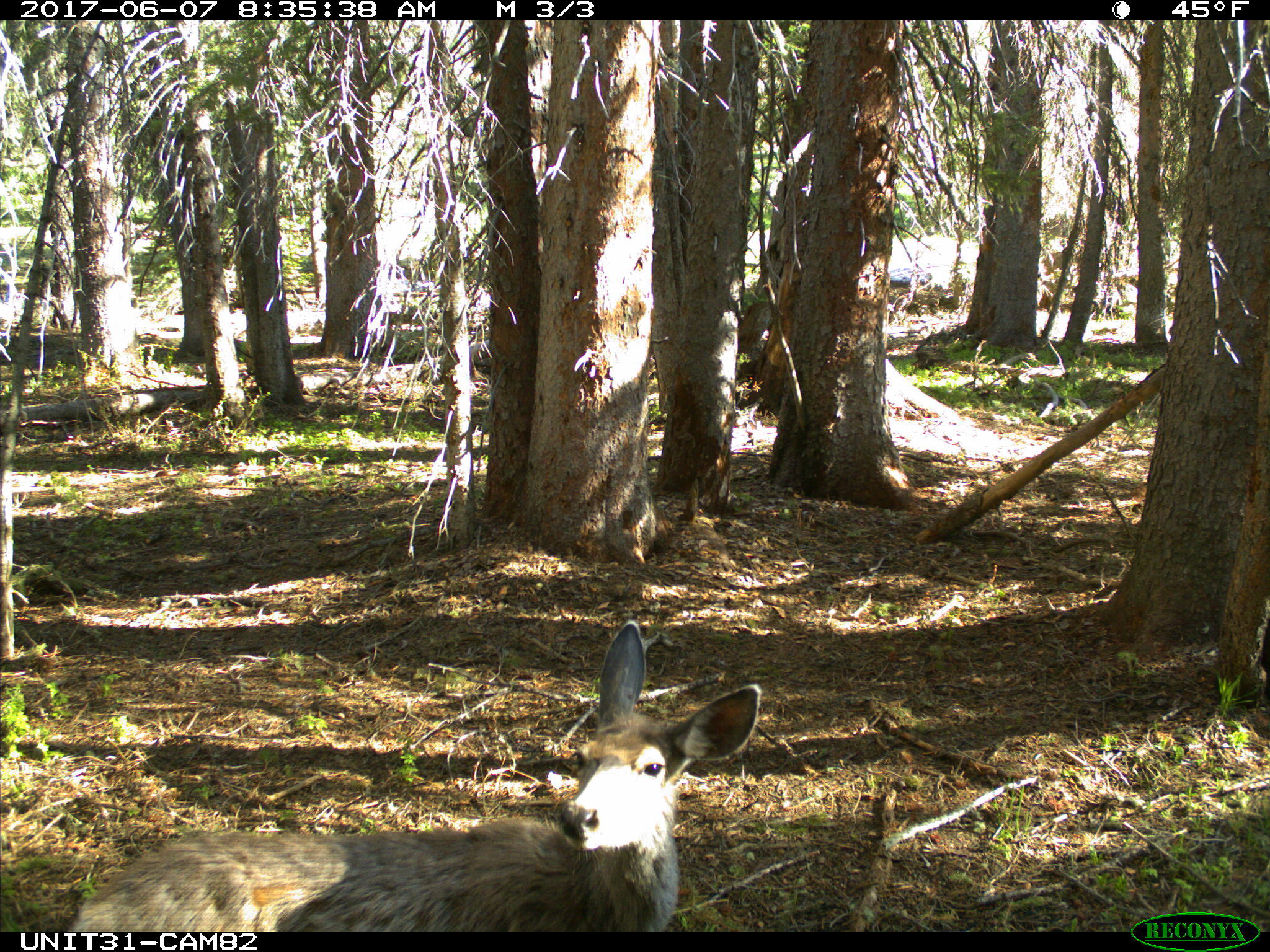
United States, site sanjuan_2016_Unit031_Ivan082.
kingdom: Animalia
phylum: Chordata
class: Mammalia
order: Artiodactyla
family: Cervidae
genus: Odocoileus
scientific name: Odocoileus hemionus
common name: mule deer